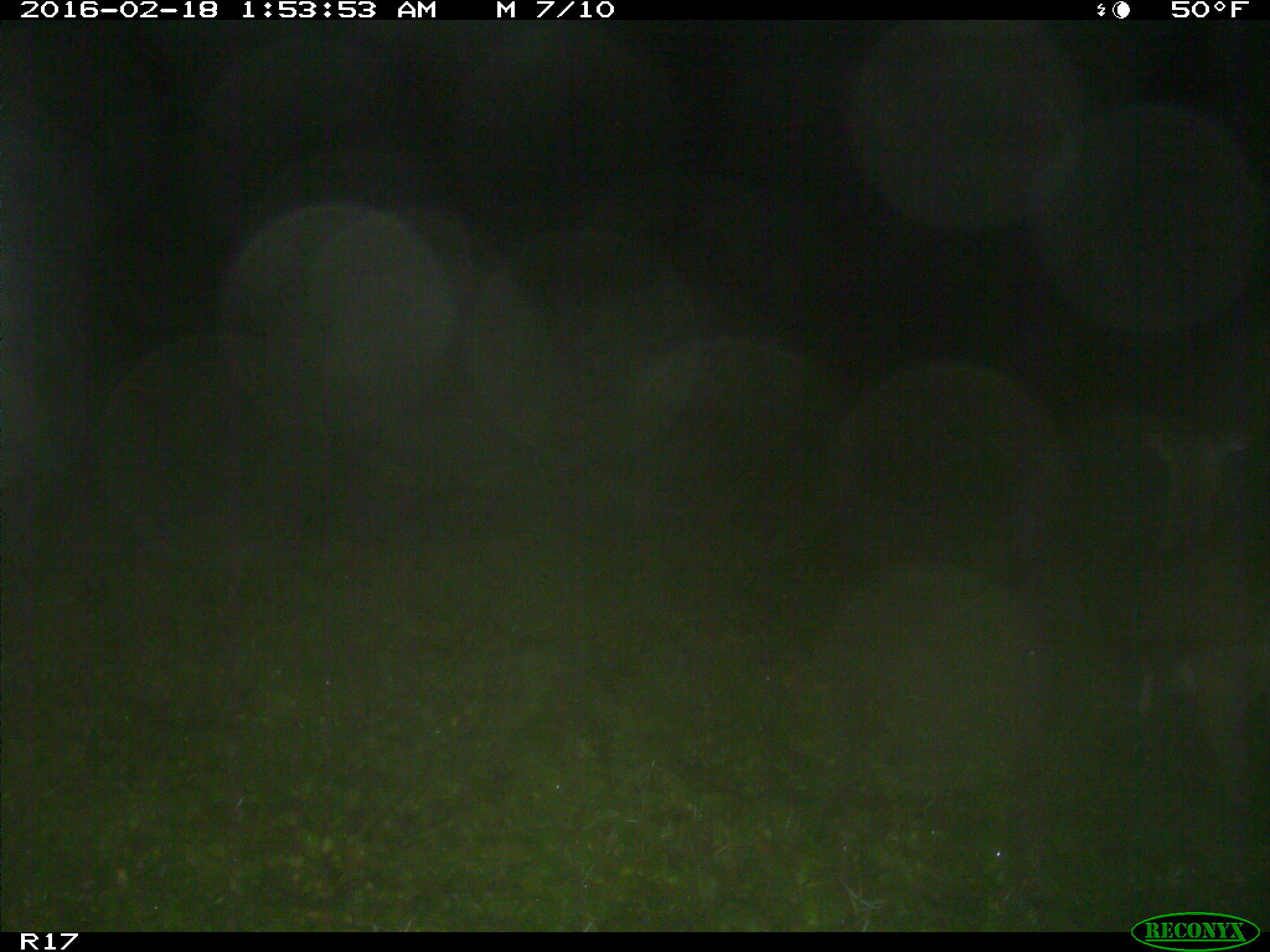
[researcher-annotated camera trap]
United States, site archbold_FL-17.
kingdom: Animalia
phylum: Chordata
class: Mammalia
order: Artiodactyla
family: Cervidae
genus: Odocoileus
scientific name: Odocoileus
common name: deer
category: unidentified deer